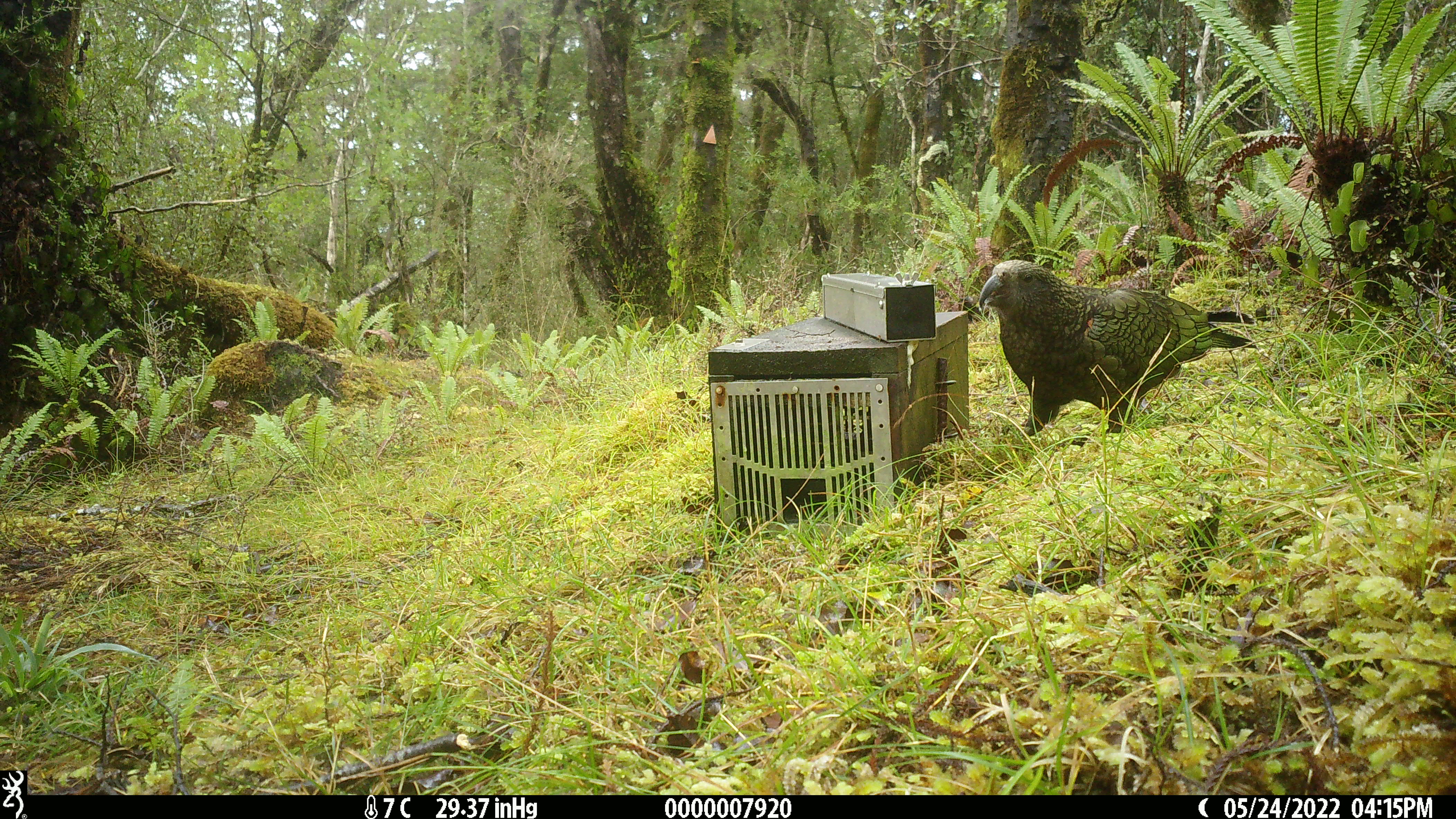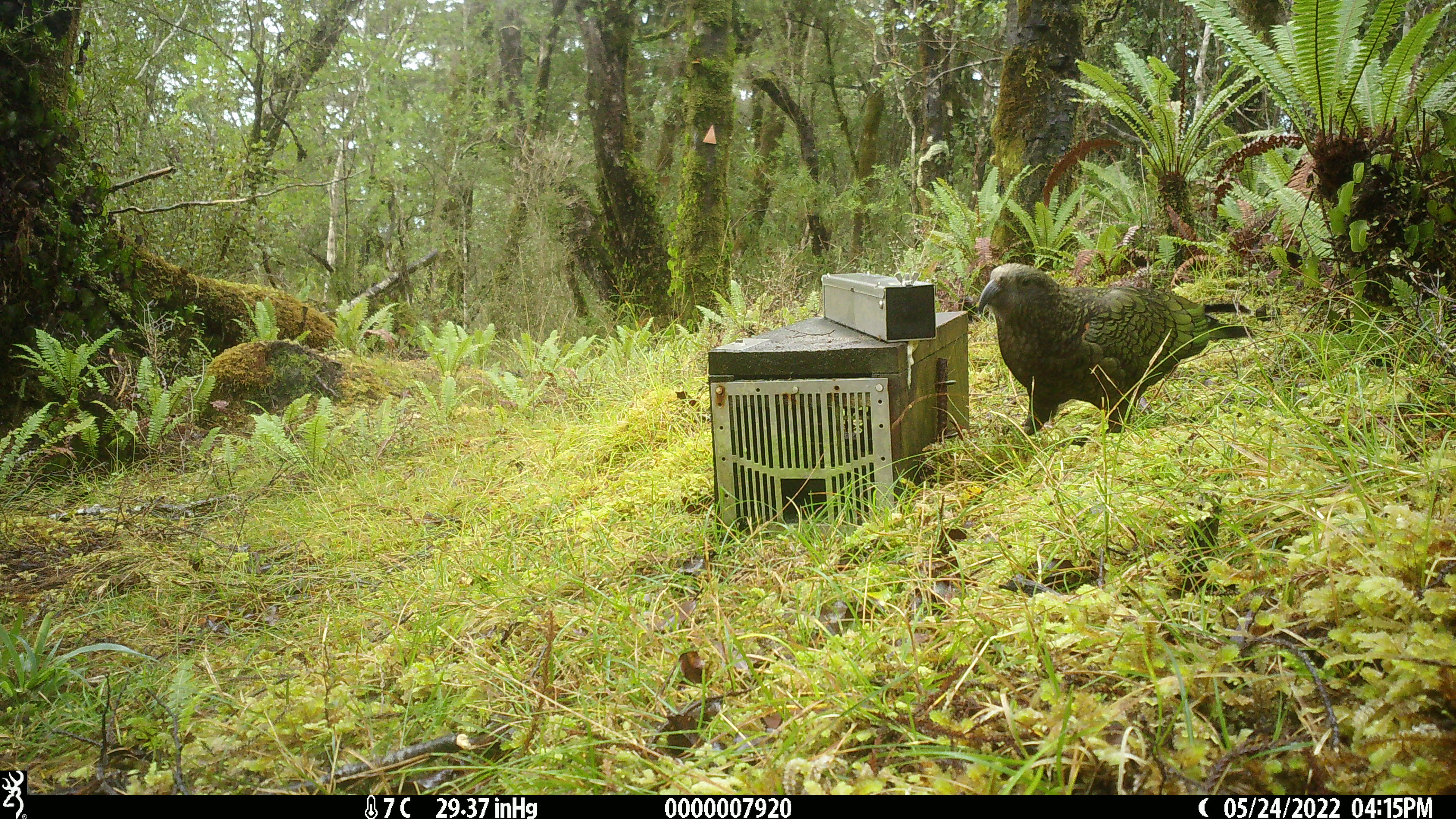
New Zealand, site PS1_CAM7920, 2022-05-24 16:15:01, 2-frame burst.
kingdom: Animalia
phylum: Chordata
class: Aves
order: Psittaciformes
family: Strigopidae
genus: Nestor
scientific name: Nestor notabilis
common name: kea